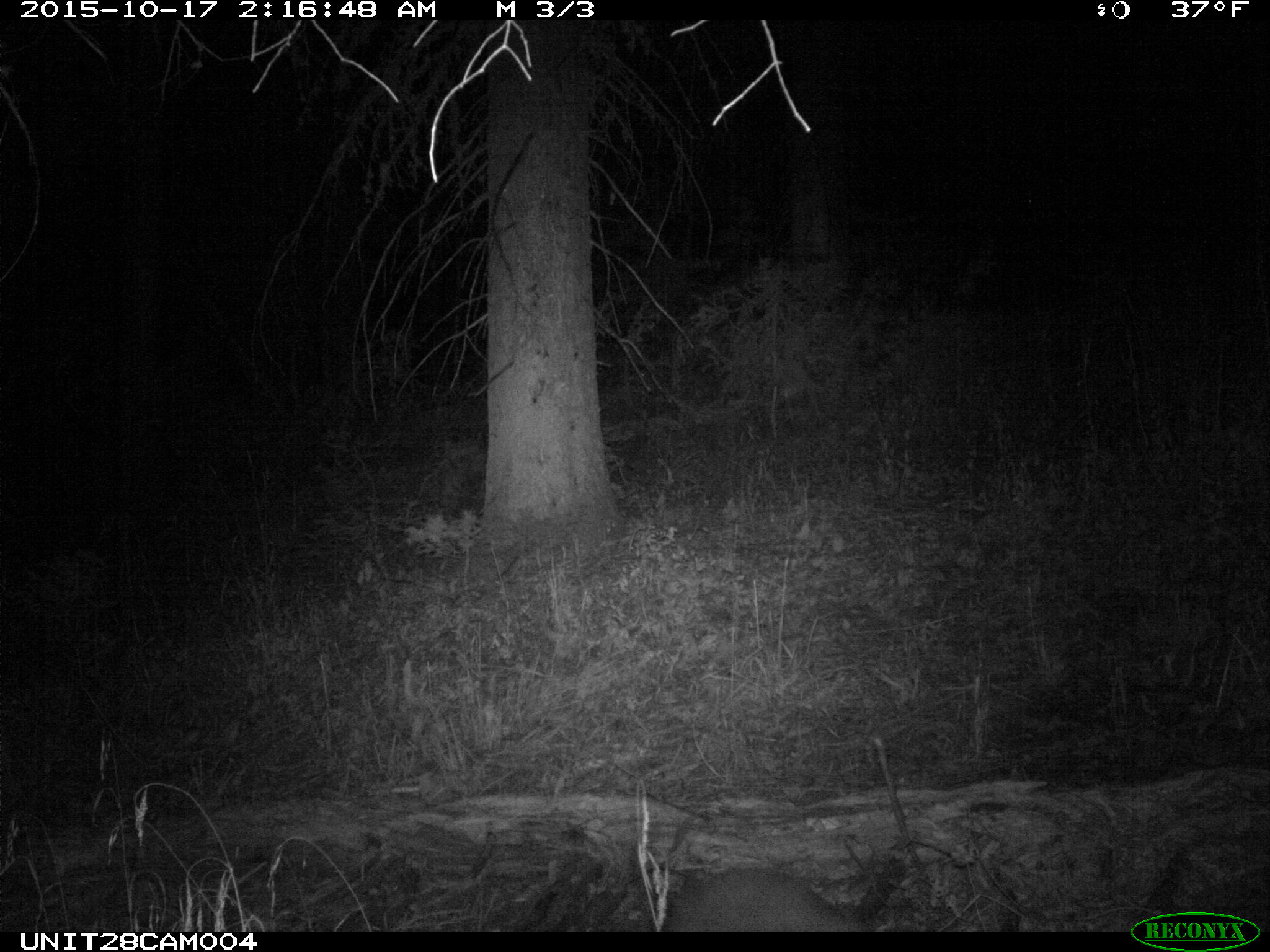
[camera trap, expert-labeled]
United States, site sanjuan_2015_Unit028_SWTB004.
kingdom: Animalia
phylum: Chordata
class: Mammalia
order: Carnivora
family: Ursidae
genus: Ursus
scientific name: Ursus americanus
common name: american black bear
Ursus americanus (american black bear).